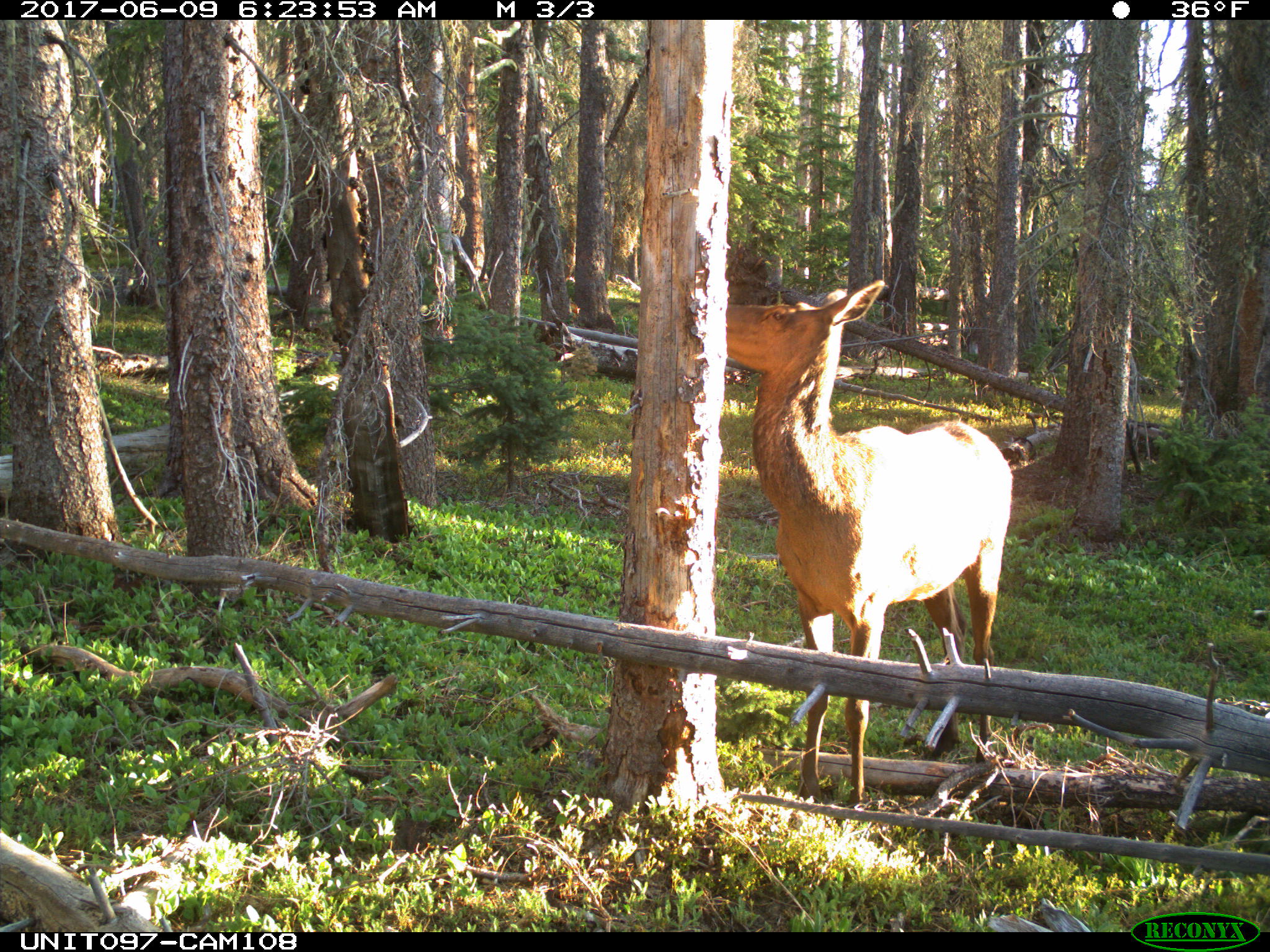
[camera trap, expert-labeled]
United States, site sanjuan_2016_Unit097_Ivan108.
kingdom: Animalia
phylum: Chordata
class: Mammalia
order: Artiodactyla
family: Cervidae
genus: Cervus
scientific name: Cervus elaphus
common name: red deer